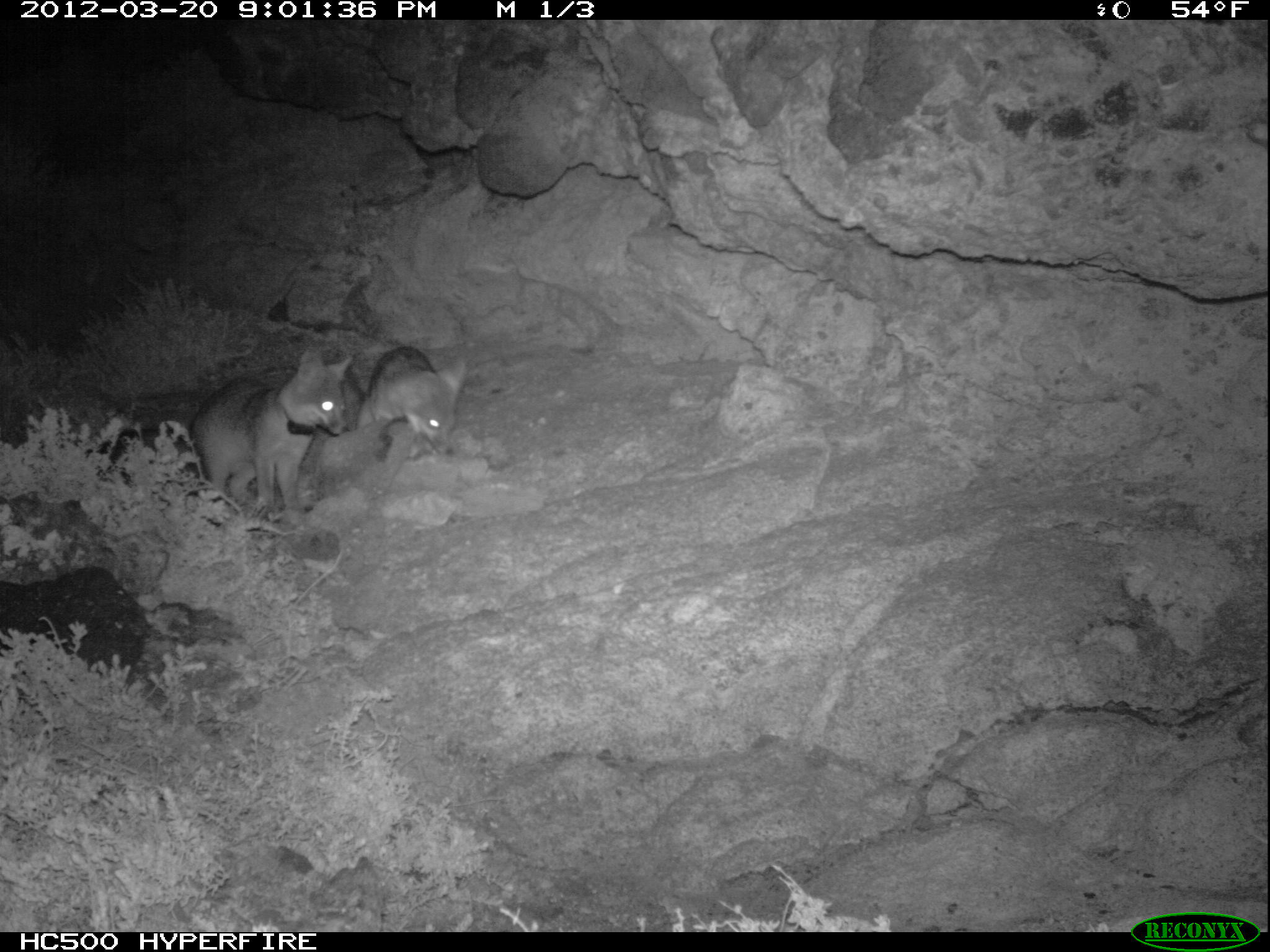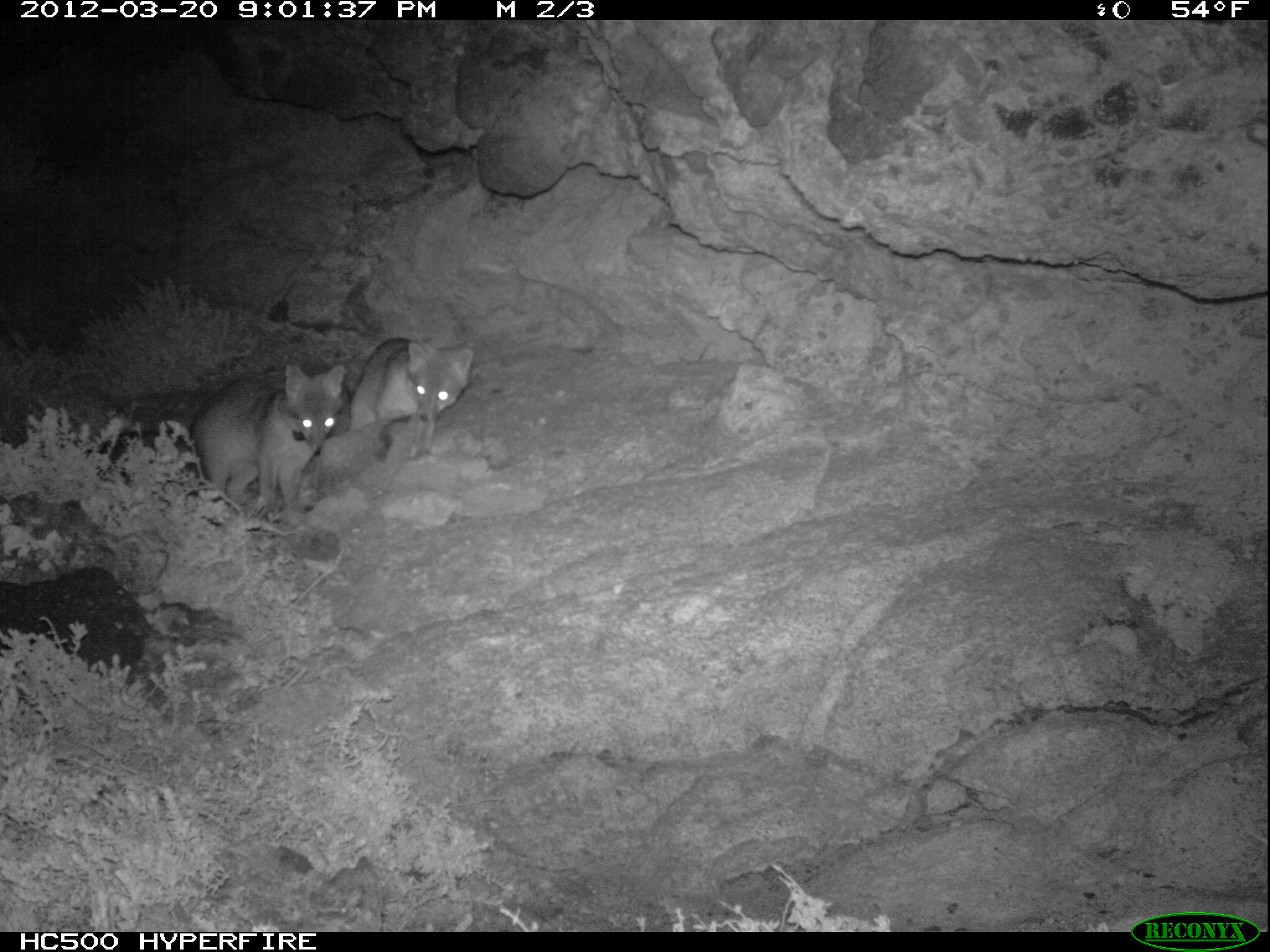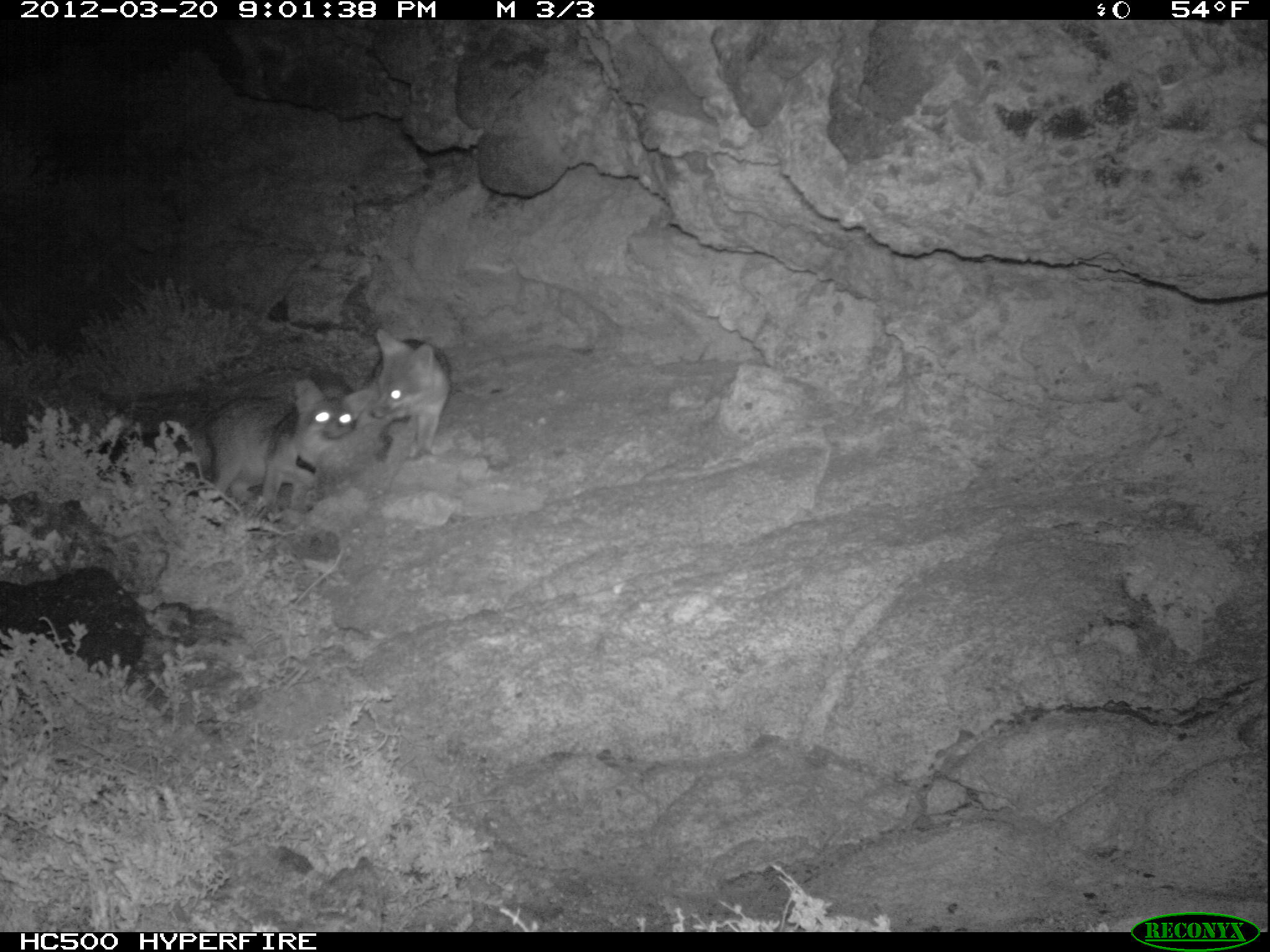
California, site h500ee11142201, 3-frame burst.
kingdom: Animalia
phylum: Chordata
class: Mammalia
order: Carnivora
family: Canidae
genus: Urocyon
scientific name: Urocyon littoralis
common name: island fox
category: fox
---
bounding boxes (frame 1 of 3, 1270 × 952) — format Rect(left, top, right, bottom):
fox: Rect(187, 345, 353, 533); Rect(355, 345, 468, 457)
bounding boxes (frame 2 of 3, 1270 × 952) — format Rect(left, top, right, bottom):
fox: Rect(187, 363, 345, 513); Rect(349, 337, 474, 430)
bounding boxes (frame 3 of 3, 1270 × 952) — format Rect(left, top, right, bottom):
fox: Rect(105, 377, 374, 509); Rect(311, 327, 451, 464)